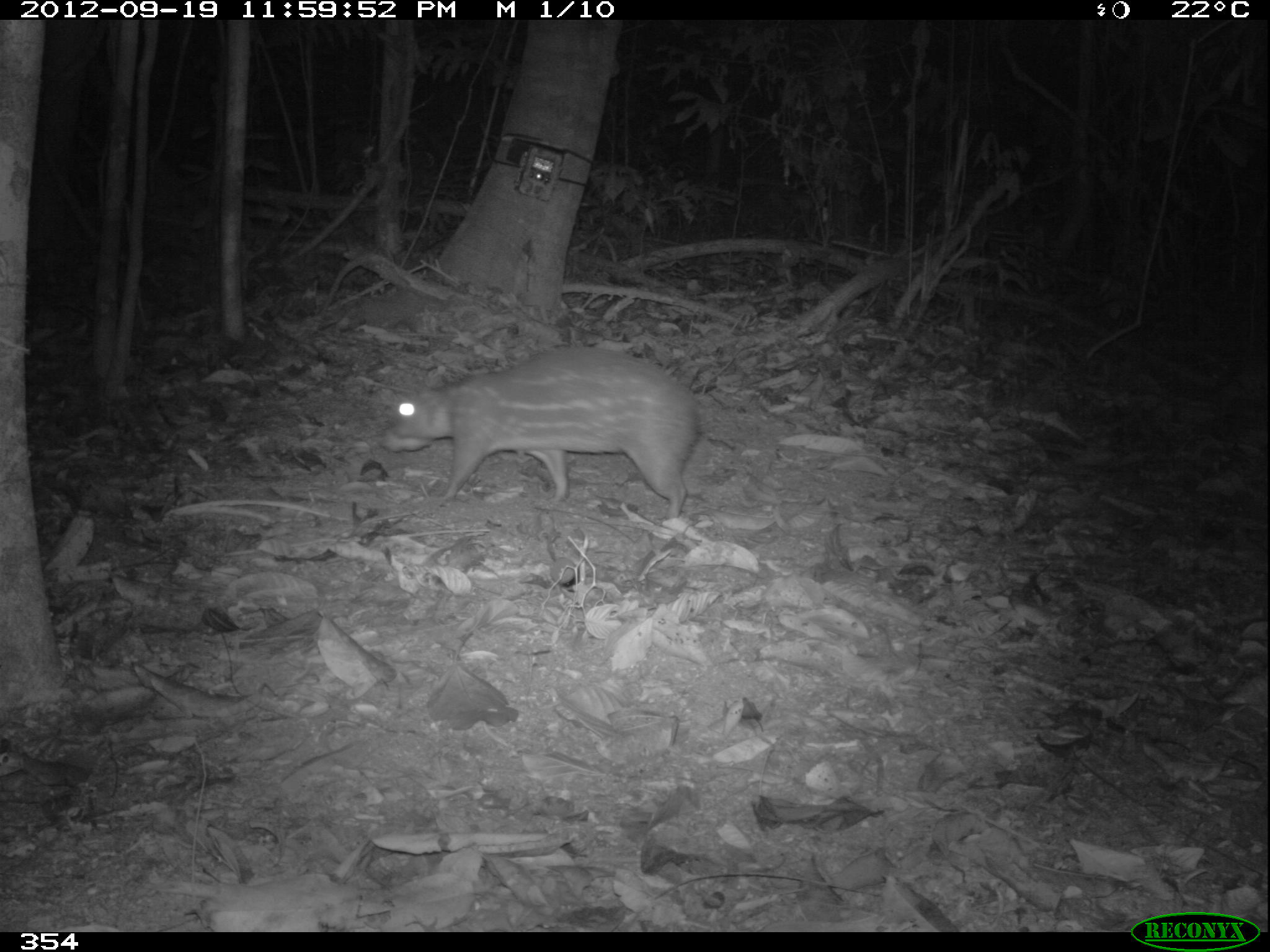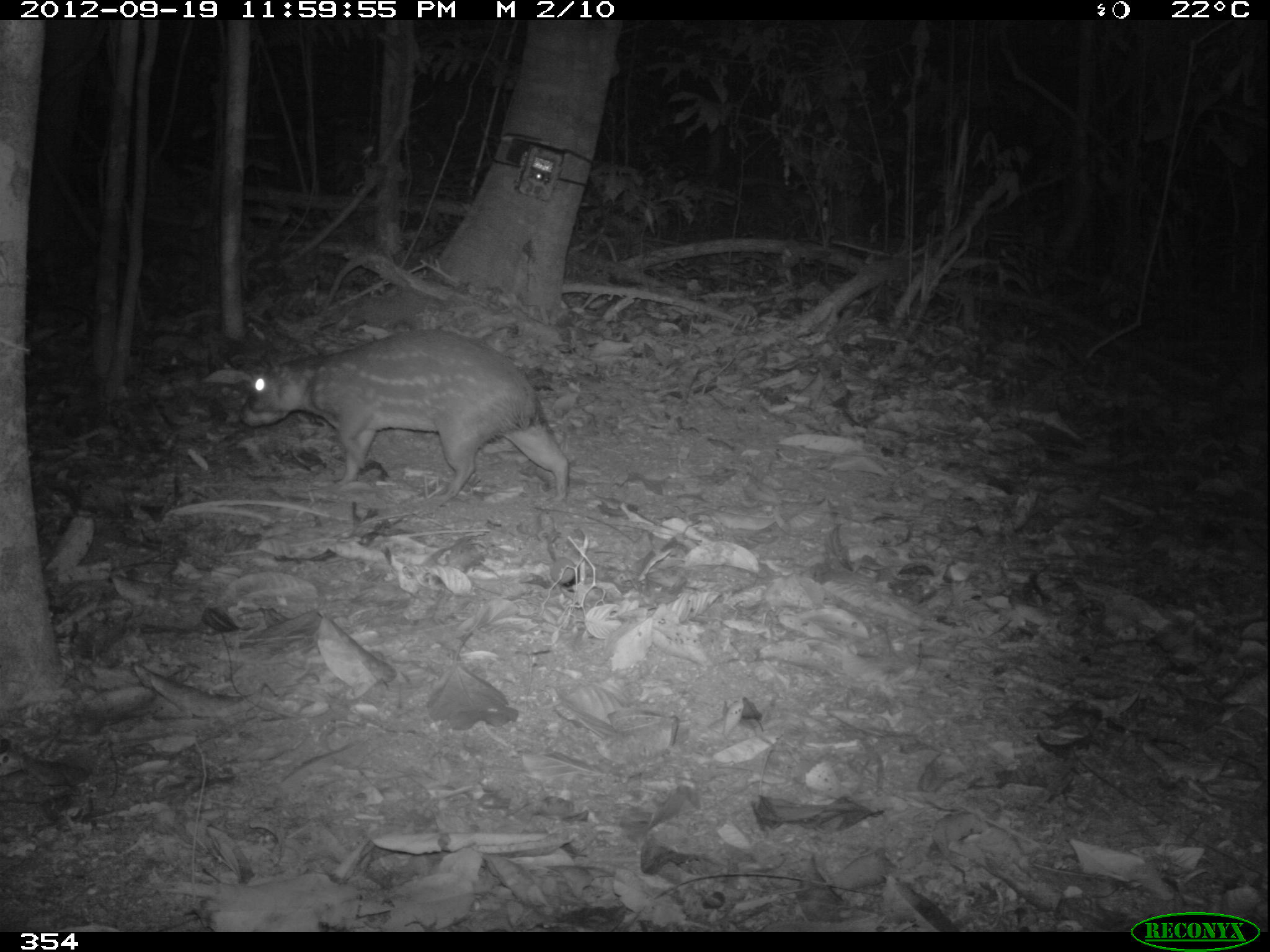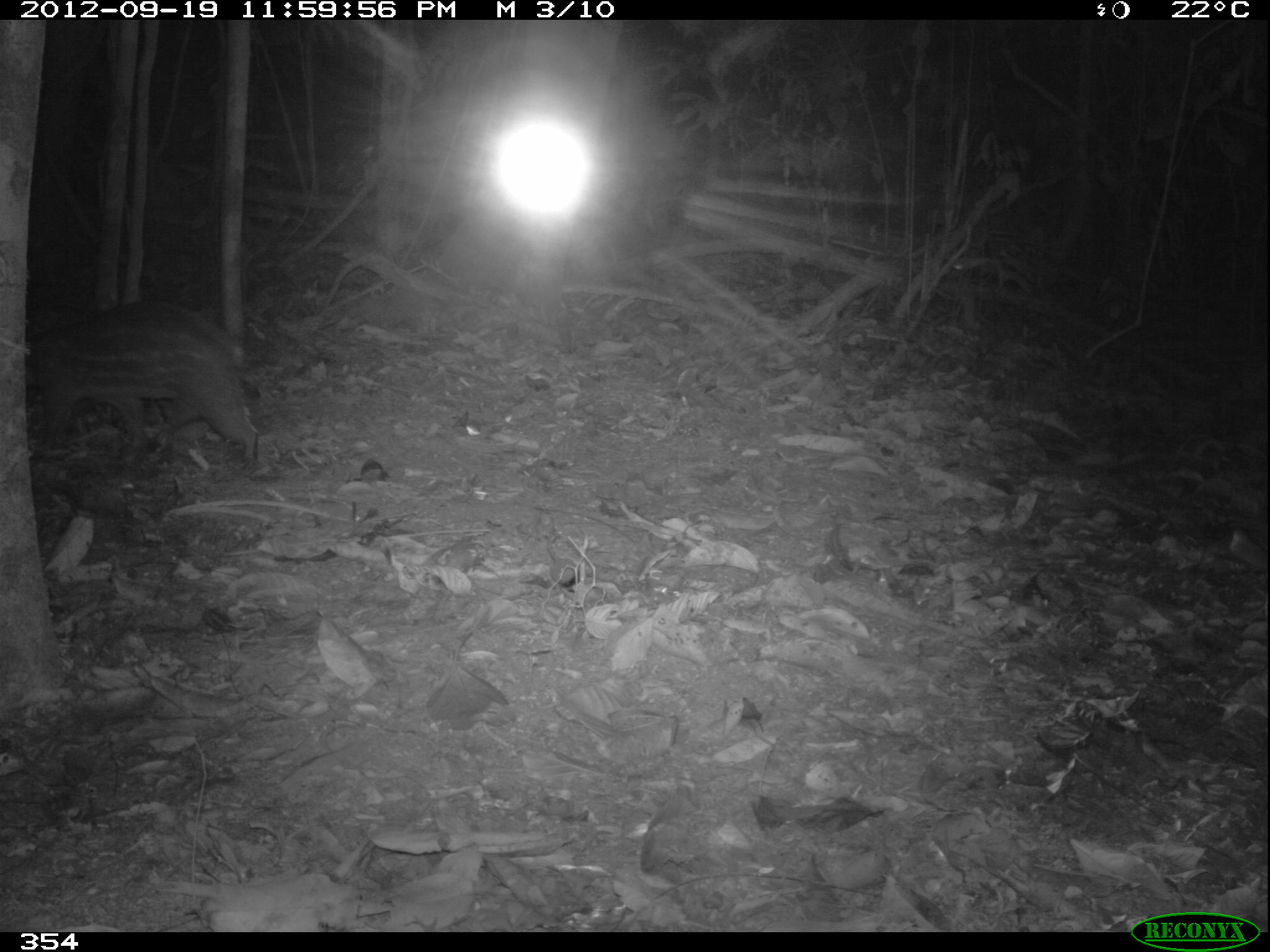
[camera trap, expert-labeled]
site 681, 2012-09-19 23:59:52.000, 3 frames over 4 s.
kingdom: Animalia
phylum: Chordata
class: Mammalia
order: Rodentia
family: Cuniculidae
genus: Cuniculus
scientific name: Cuniculus paca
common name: spotted paca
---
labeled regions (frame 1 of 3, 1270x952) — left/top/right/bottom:
cuniculus paca: 378/344/699/521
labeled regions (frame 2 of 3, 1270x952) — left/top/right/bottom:
cuniculus paca: 236/327/569/501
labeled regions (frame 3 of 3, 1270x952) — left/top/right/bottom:
cuniculus paca: 25/299/256/472